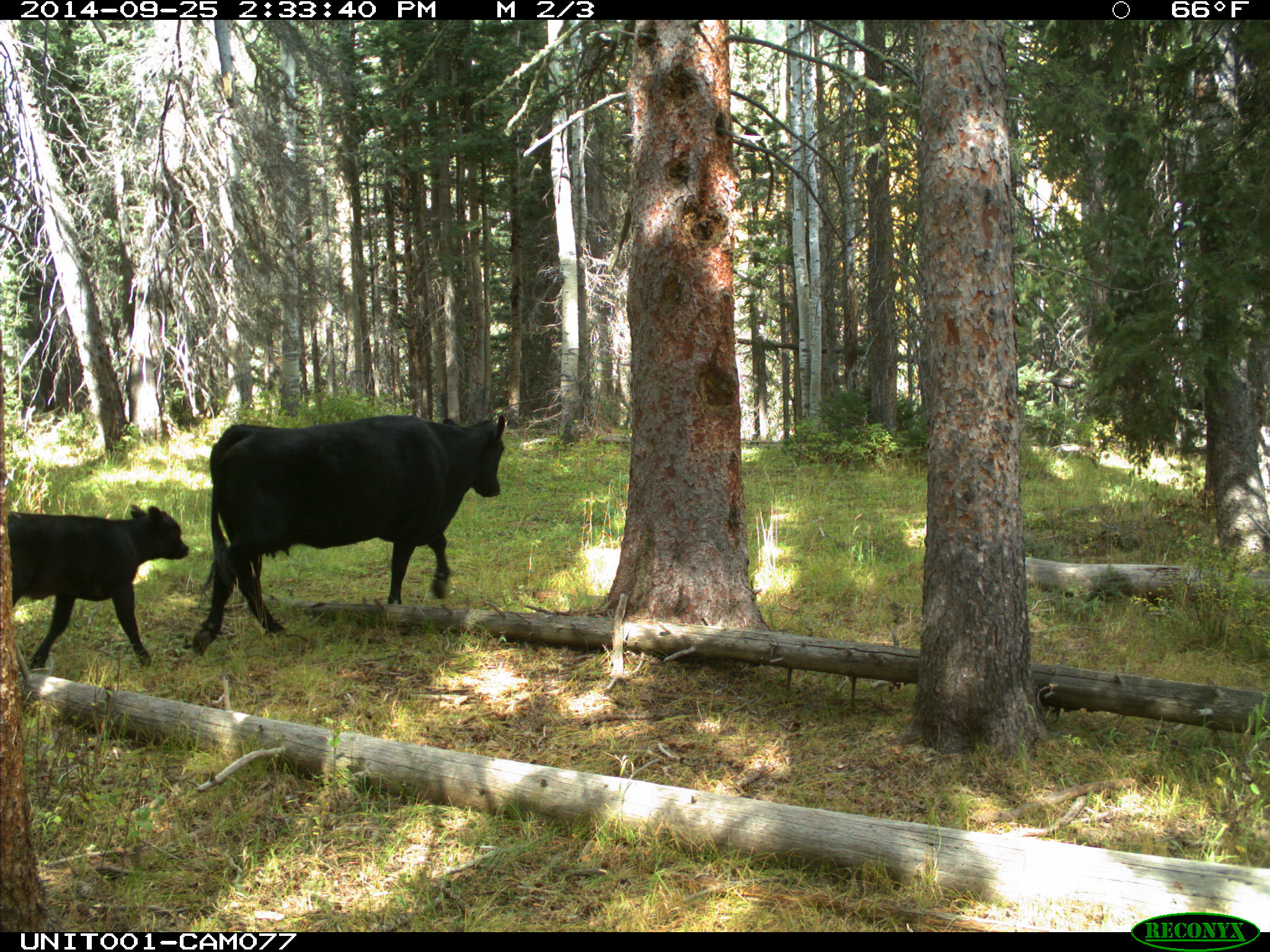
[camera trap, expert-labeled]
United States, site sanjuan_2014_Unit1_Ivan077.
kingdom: Animalia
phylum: Chordata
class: Mammalia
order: Artiodactyla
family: Bovidae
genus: Bos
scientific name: Bos taurus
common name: domestic cow